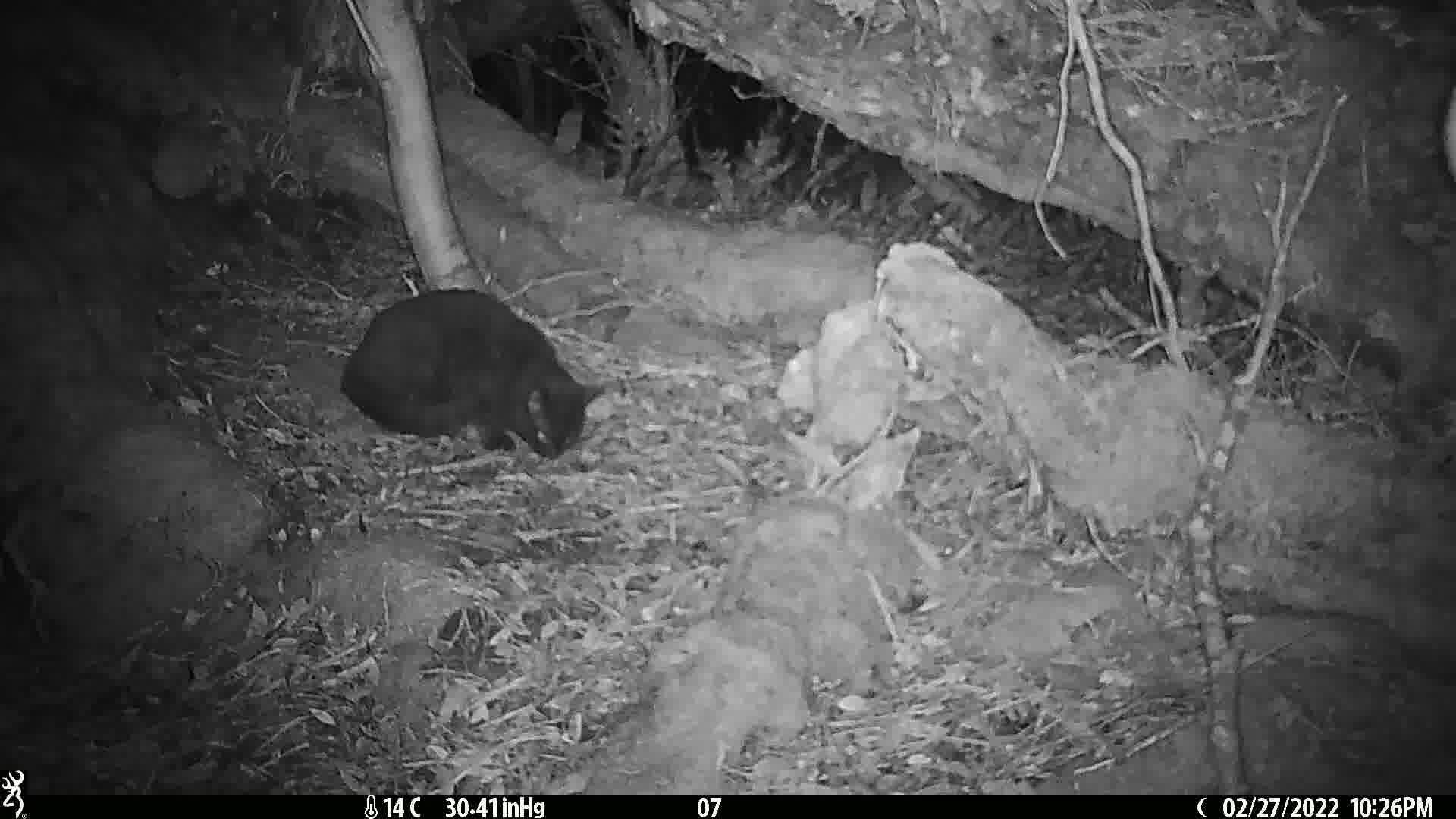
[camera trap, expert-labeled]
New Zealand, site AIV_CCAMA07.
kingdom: Animalia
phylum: Chordata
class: Mammalia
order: Carnivora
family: Felidae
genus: Felis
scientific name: Felis catus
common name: domestic cat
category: cat